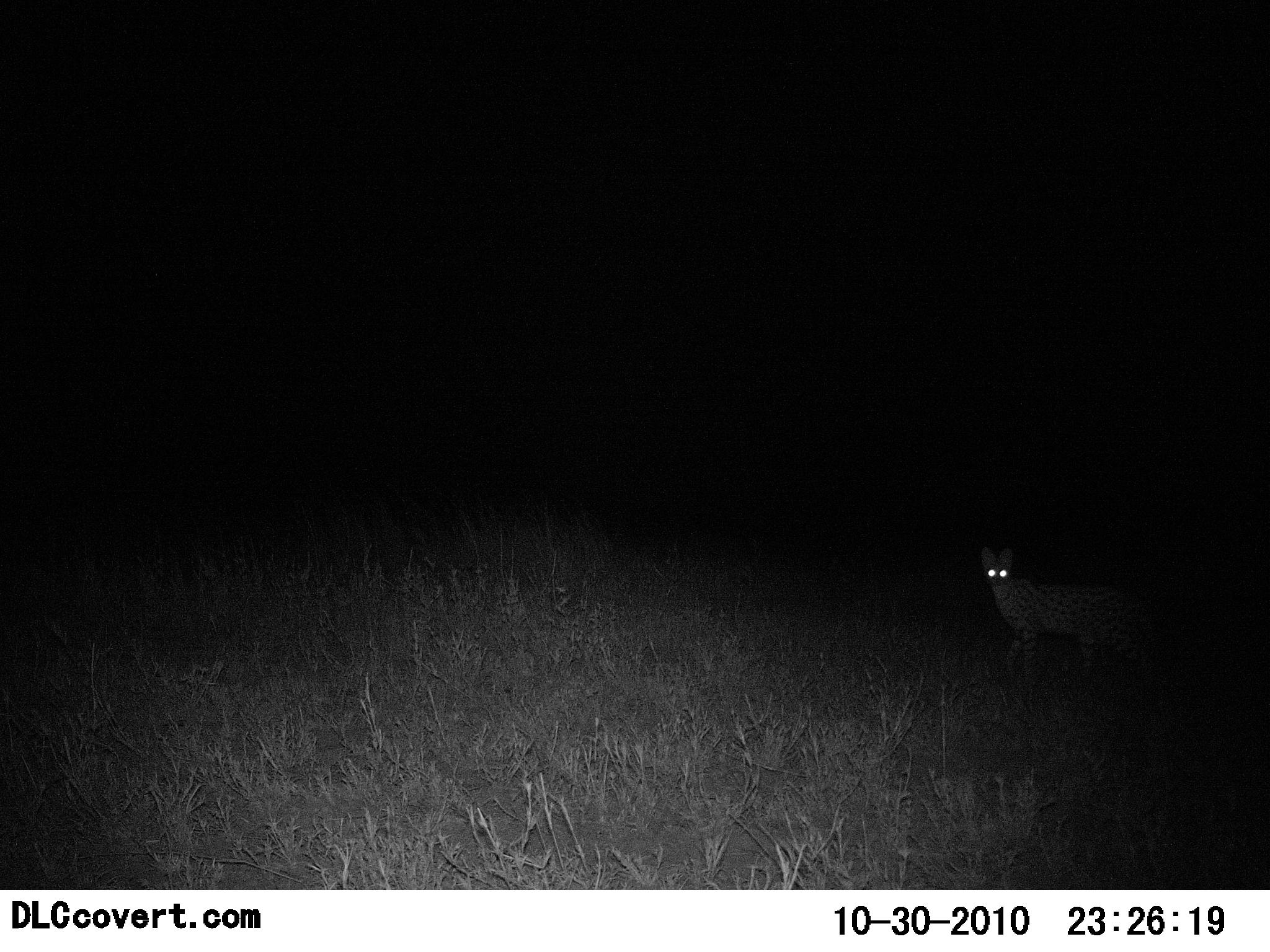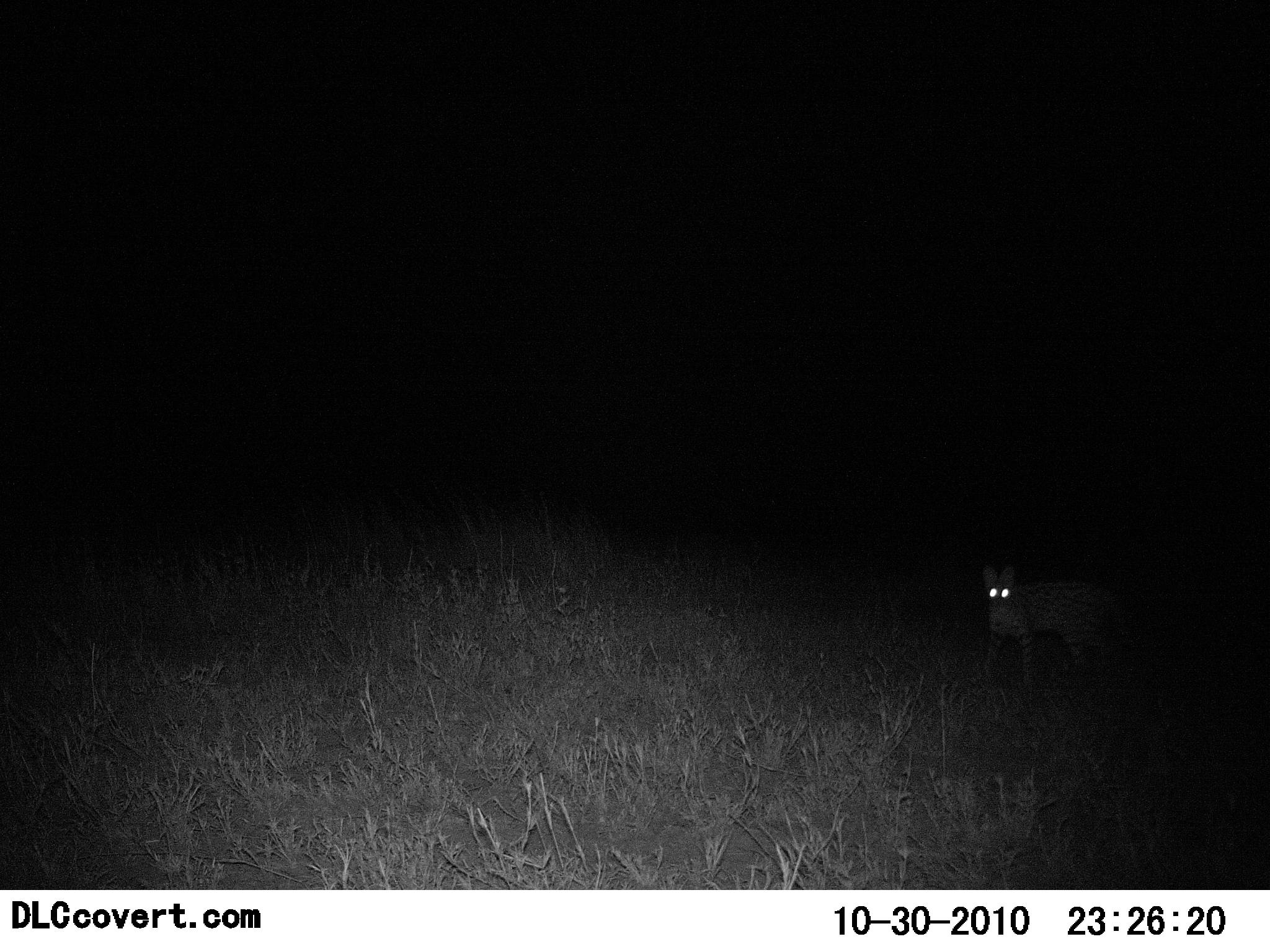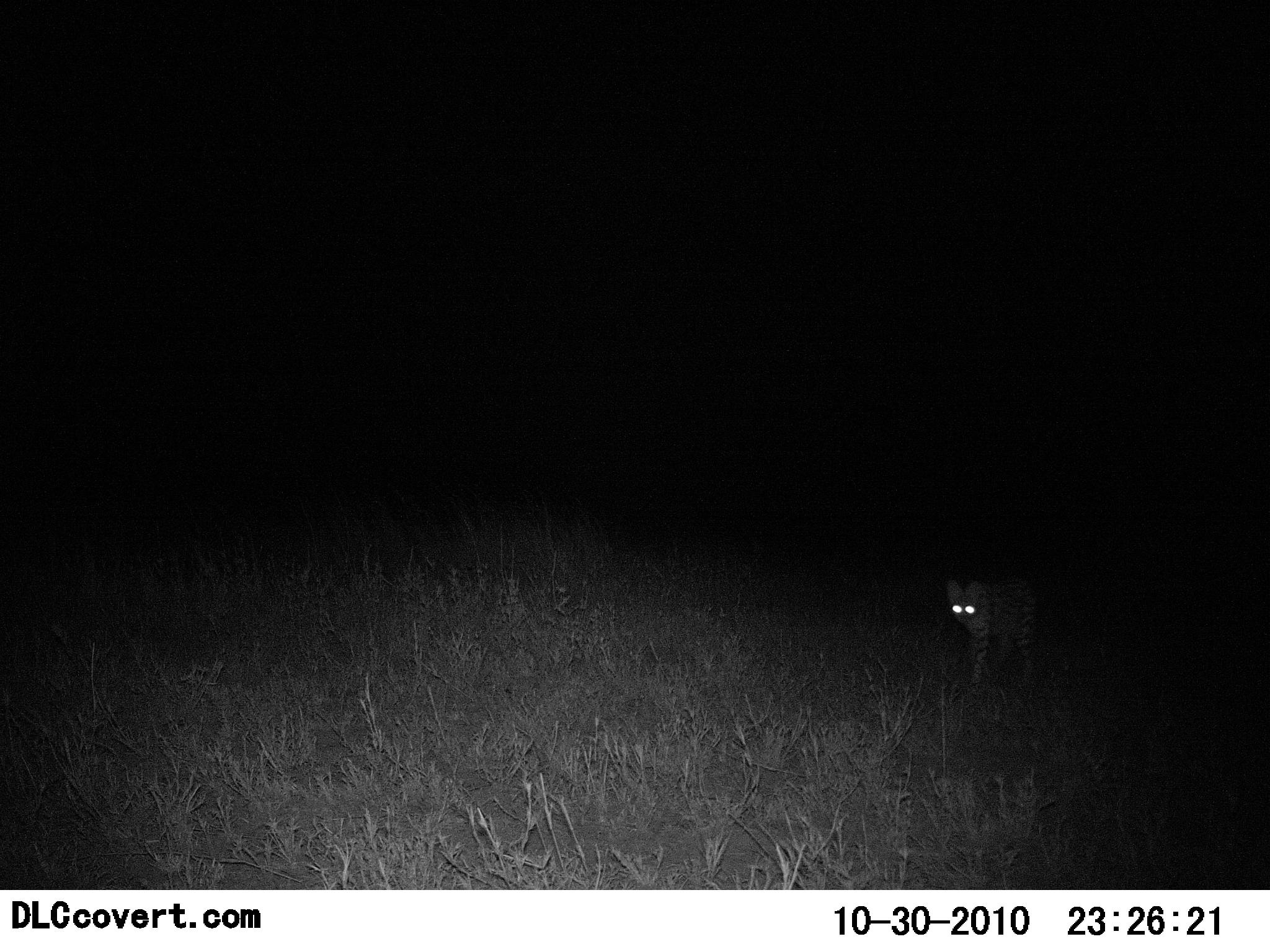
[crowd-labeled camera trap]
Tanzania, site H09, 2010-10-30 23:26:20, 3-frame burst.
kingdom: Animalia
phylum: Chordata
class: Mammalia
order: Carnivora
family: Felidae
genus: Leptailurus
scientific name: Leptailurus serval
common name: serval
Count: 1.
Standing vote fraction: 14%.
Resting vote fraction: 0%.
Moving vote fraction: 93%.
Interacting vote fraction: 0%.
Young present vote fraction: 0%.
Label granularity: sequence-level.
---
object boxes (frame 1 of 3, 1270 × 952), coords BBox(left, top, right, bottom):
animal: BBox(980, 546, 1157, 688)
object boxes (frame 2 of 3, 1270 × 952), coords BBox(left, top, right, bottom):
animal: BBox(983, 564, 1131, 690)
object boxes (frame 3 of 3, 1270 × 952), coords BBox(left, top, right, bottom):
animal: BBox(947, 578, 1042, 687)